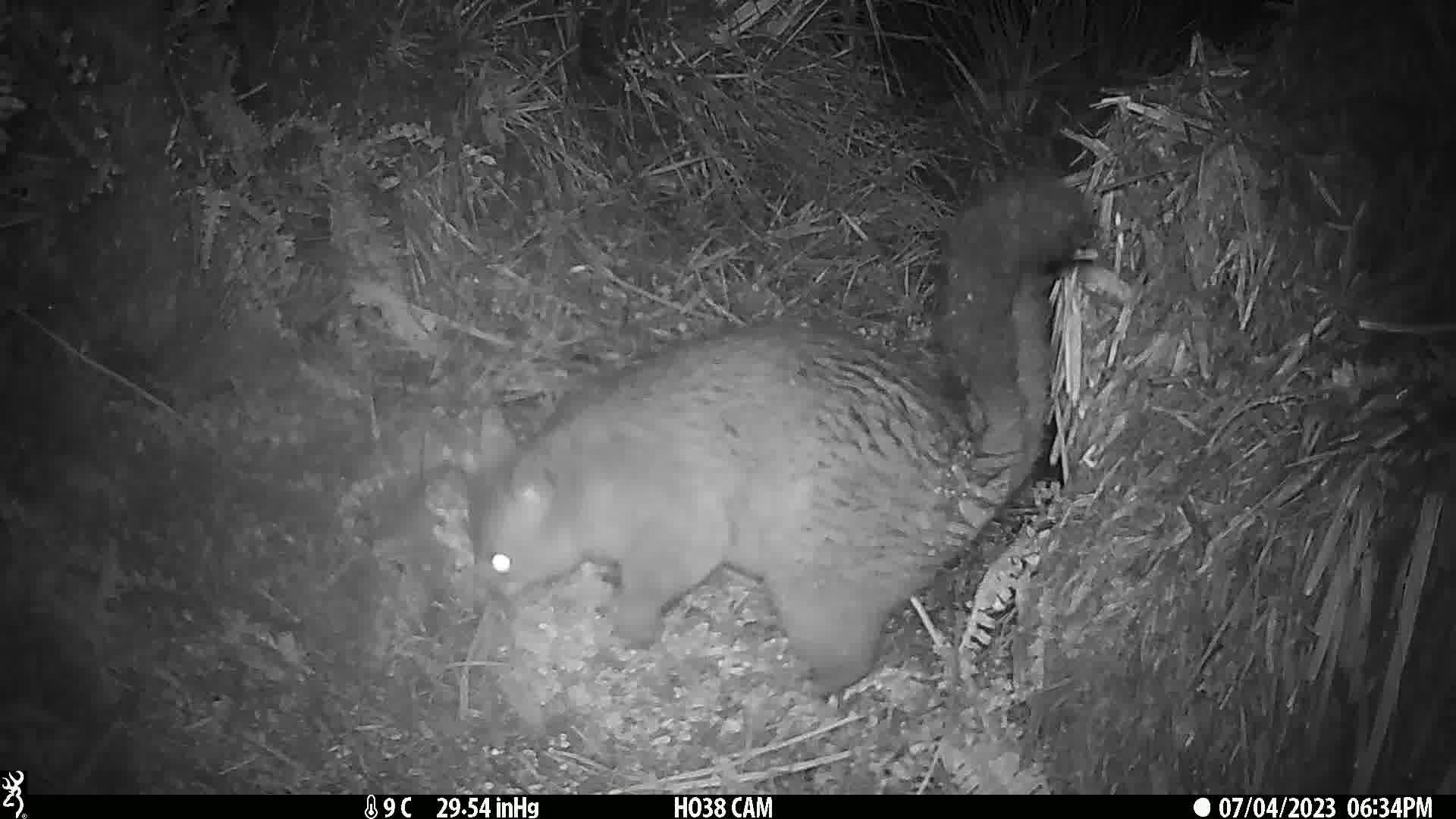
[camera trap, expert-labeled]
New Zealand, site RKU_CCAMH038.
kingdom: Animalia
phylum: Chordata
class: Mammalia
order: Diprotodontia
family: Phalangeridae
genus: Trichosurus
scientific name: Trichosurus vulpecula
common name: common brushtail possum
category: possum